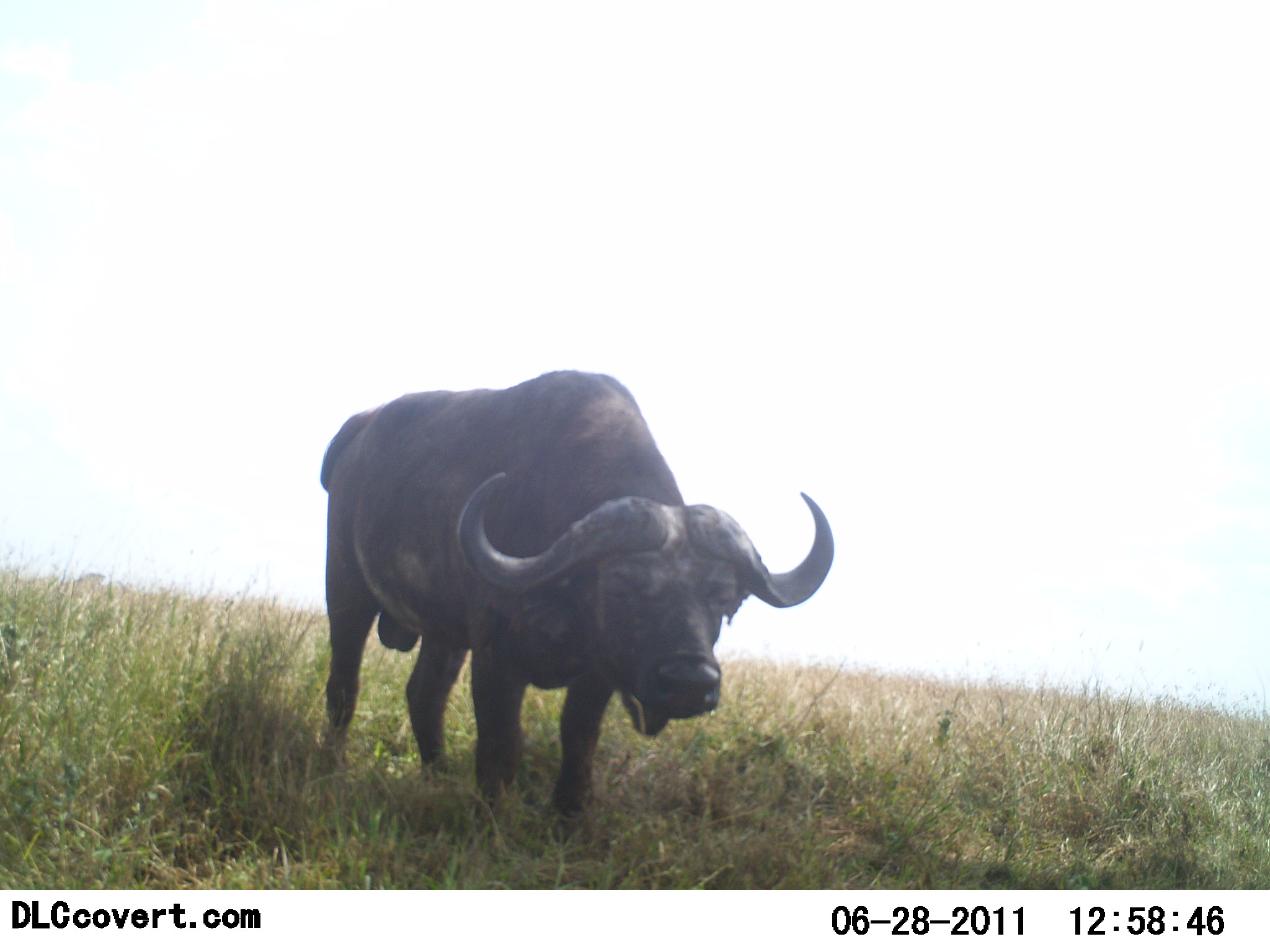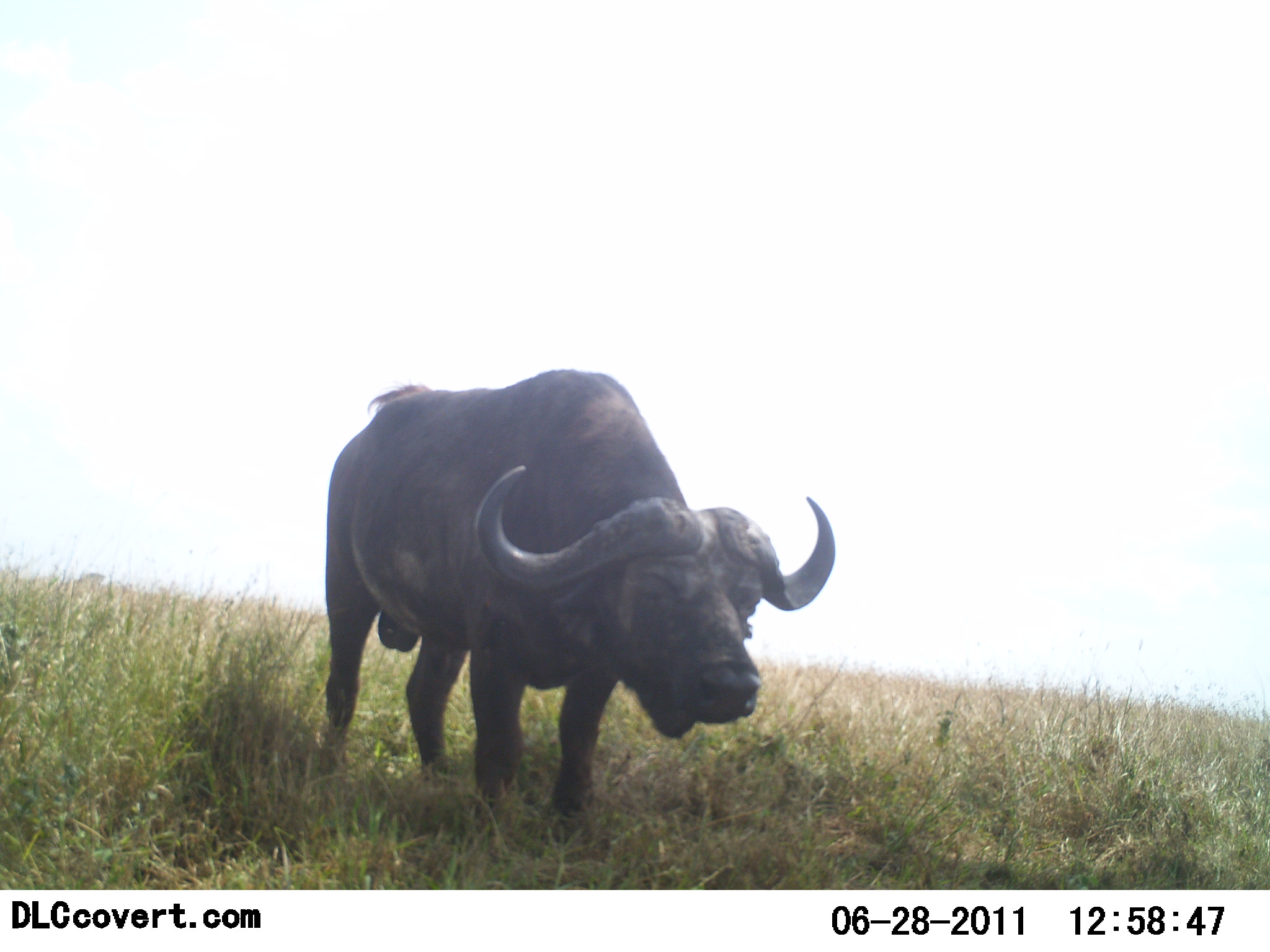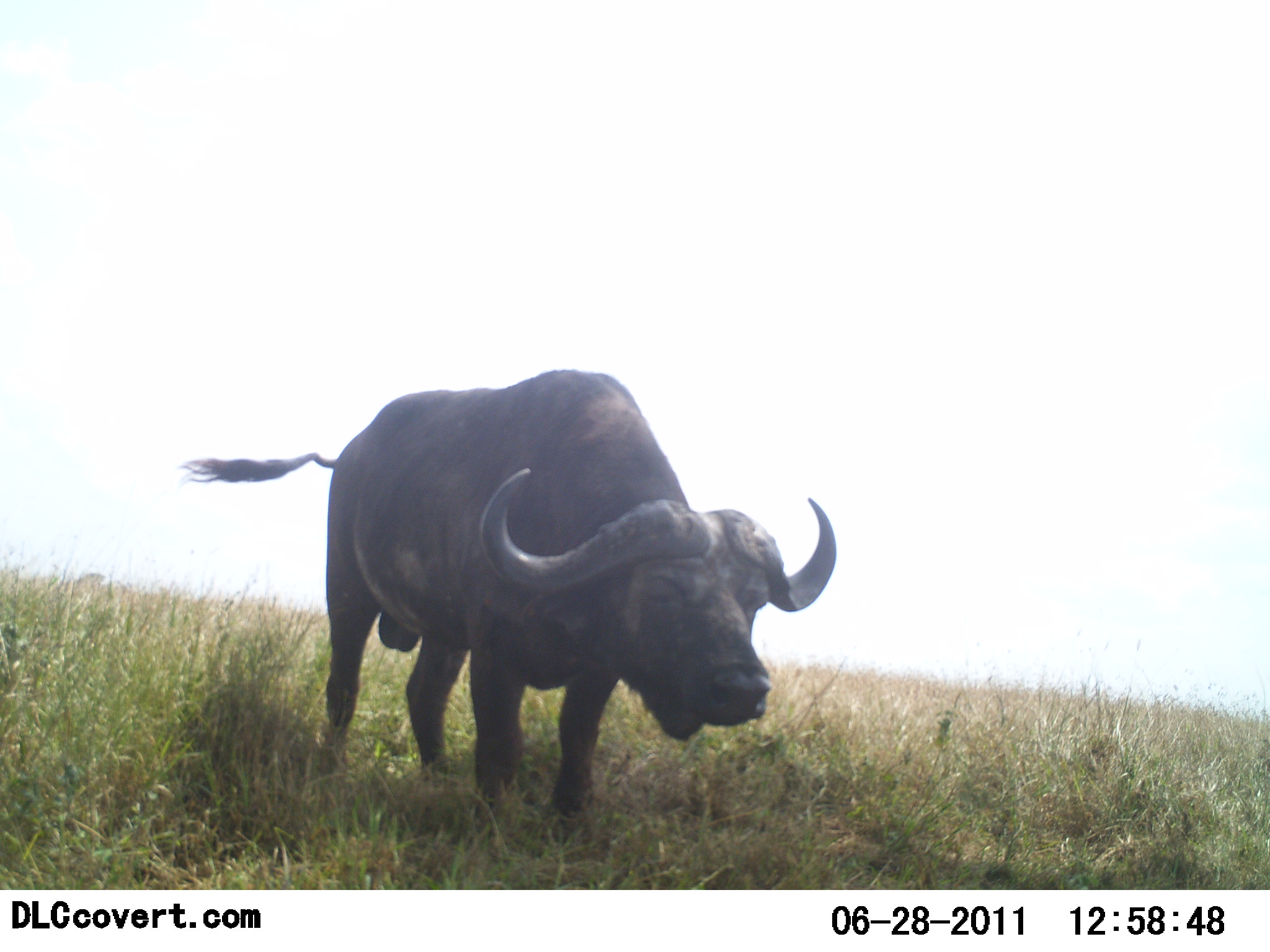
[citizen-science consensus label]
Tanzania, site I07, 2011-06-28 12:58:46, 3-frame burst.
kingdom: Animalia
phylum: Chordata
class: Mammalia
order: Artiodactyla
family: Bovidae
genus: Syncerus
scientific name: Syncerus caffer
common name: cape buffalo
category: buffalo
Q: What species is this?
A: Buffalo (cape buffalo) (Syncerus caffer).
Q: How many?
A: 1.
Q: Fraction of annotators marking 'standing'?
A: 91%.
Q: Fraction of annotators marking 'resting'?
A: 0%.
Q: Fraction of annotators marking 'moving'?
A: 9%.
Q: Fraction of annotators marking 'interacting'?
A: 0%.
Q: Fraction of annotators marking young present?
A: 0%.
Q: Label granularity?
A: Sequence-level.